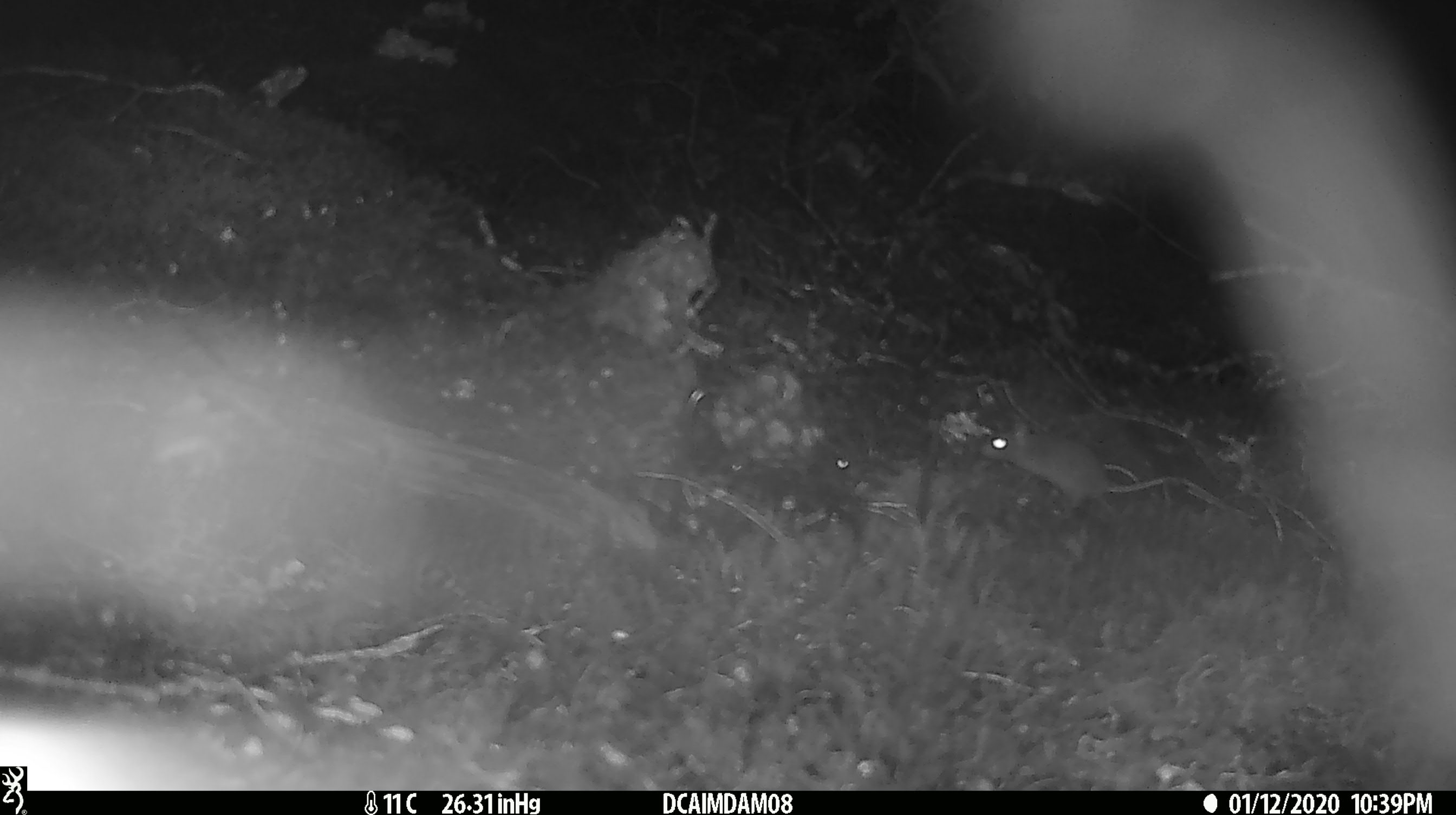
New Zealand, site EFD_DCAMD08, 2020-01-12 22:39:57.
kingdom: Animalia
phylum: Chordata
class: Mammalia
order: Rodentia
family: Muridae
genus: Mus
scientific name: Mus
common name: mouse